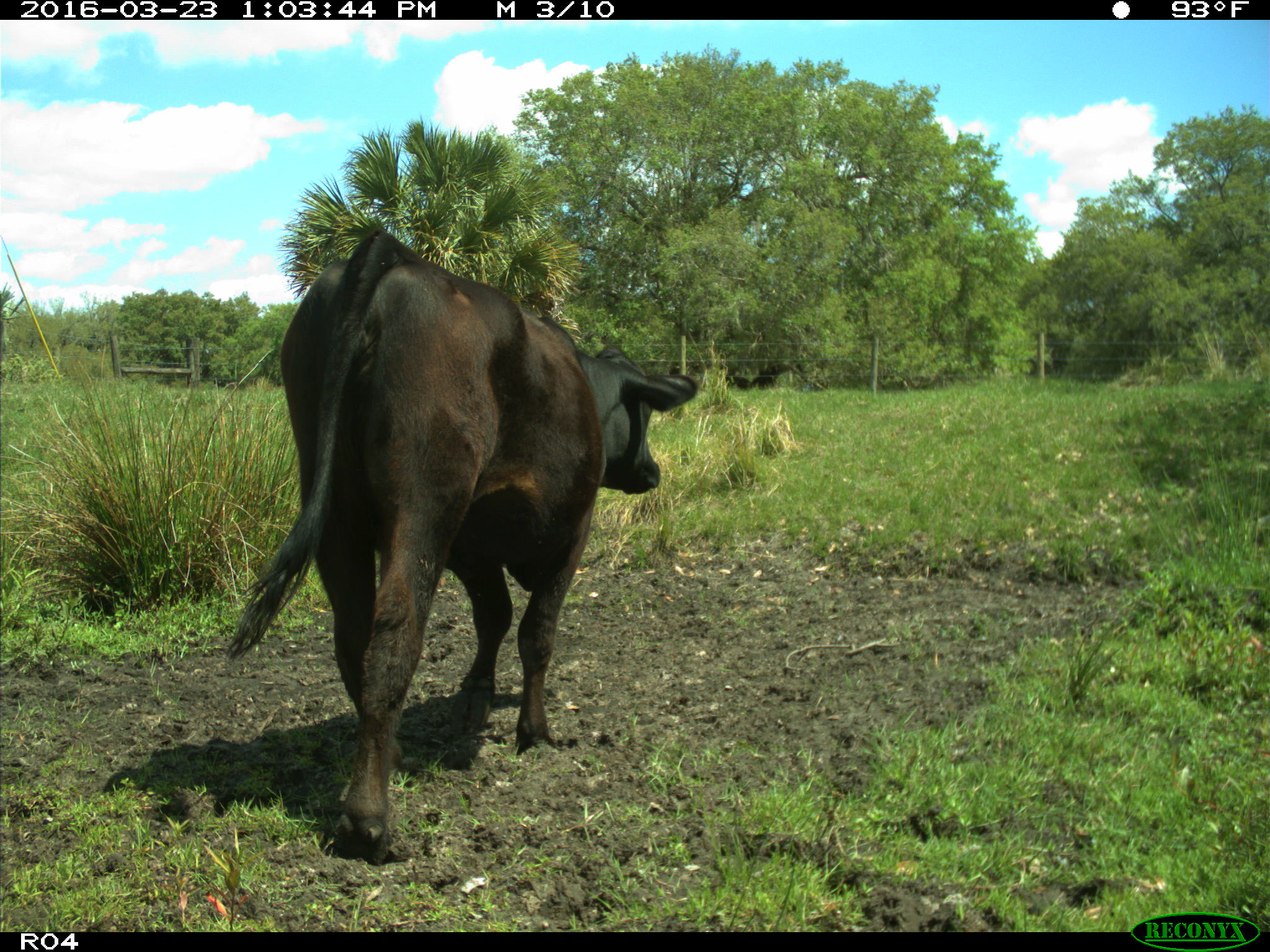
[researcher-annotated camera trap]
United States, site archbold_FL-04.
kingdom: Animalia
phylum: Chordata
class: Mammalia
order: Artiodactyla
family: Bovidae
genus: Bos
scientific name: Bos taurus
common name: domestic cow